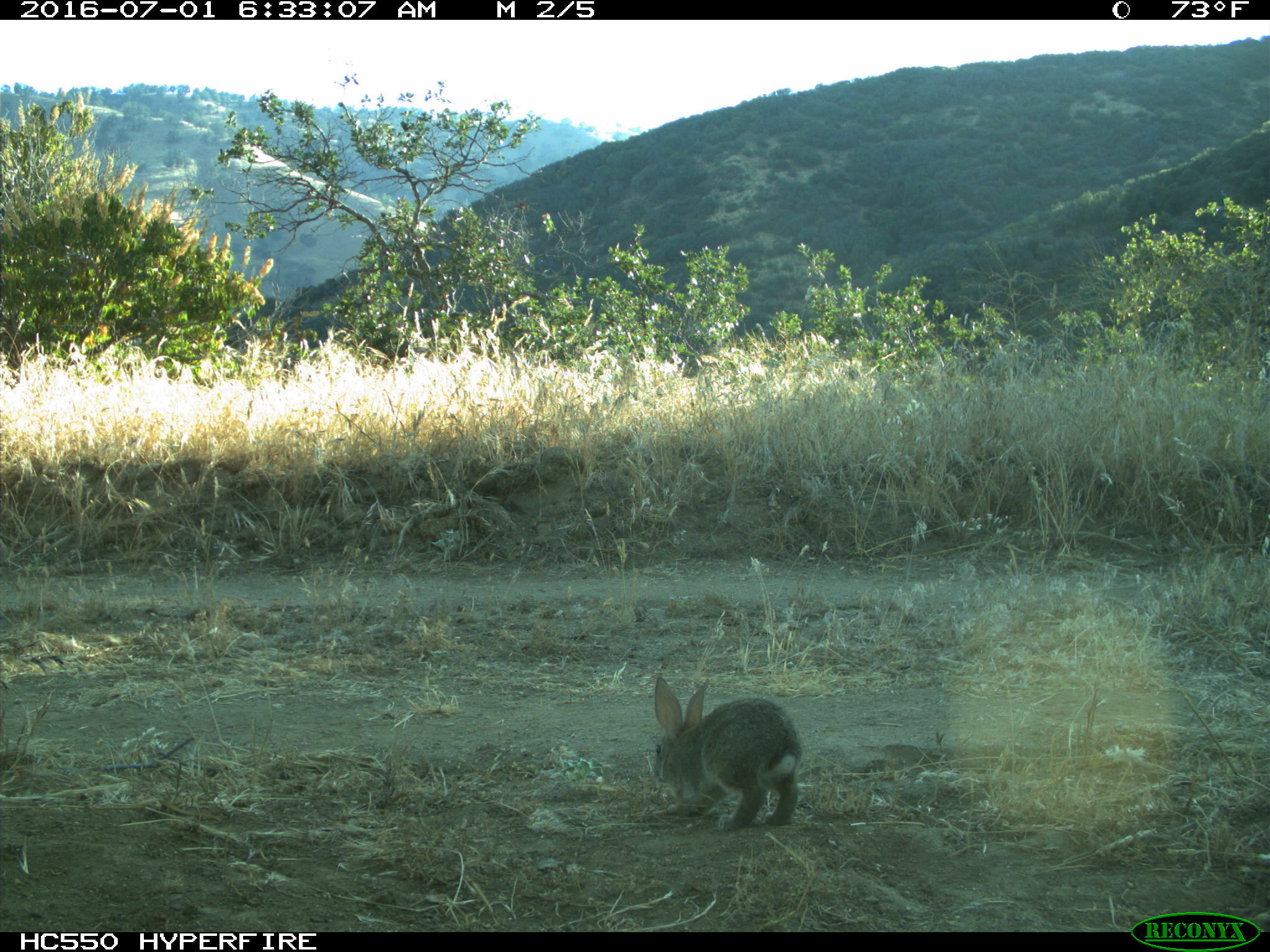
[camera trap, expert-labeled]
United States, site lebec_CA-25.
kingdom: Animalia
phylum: Chordata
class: Mammalia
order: Lagomorpha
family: Leporidae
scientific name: Leporidae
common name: rabbits and hares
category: unidentified rabbit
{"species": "unidentified rabbit (rabbits and hares) (Leporidae)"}